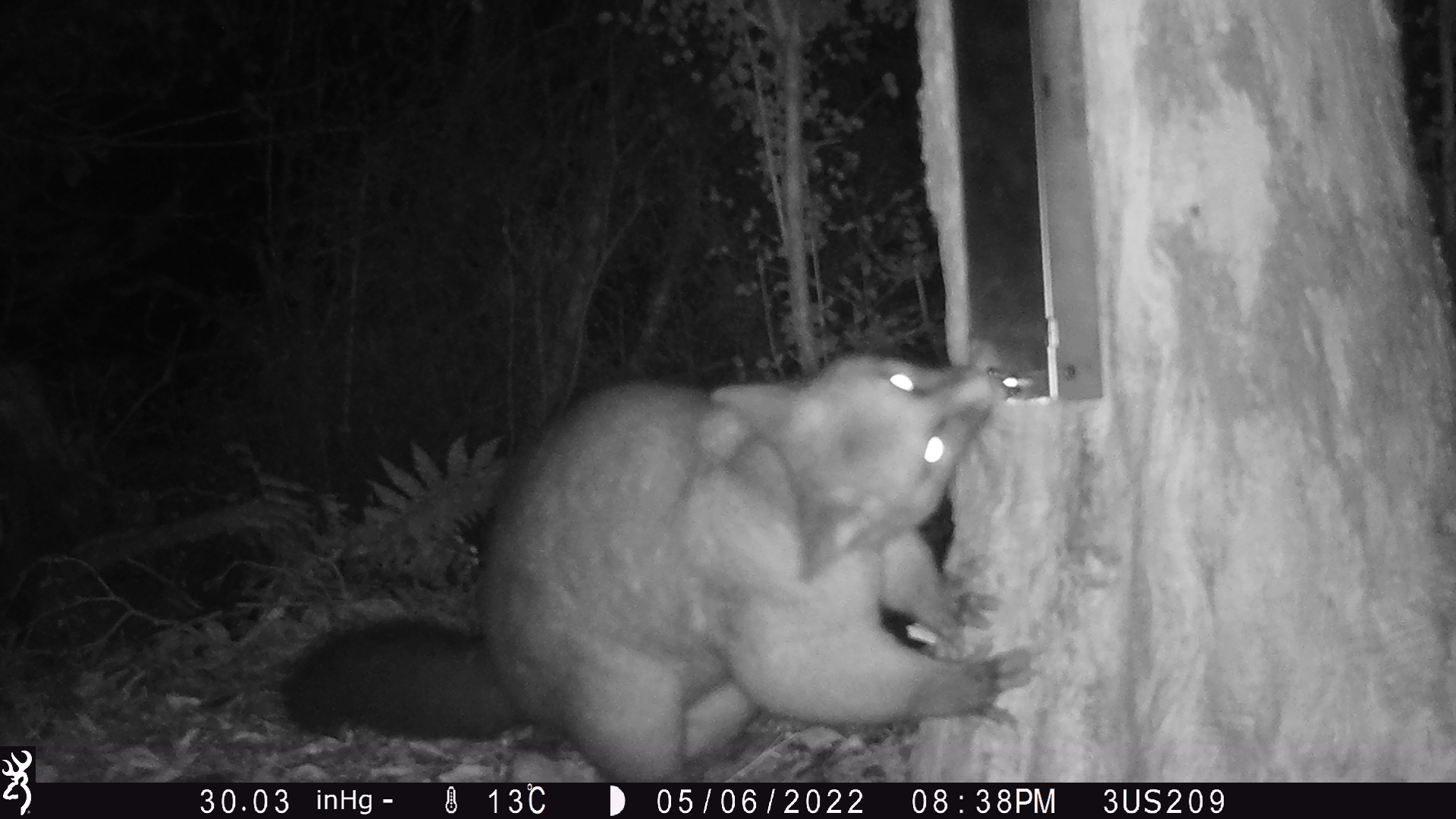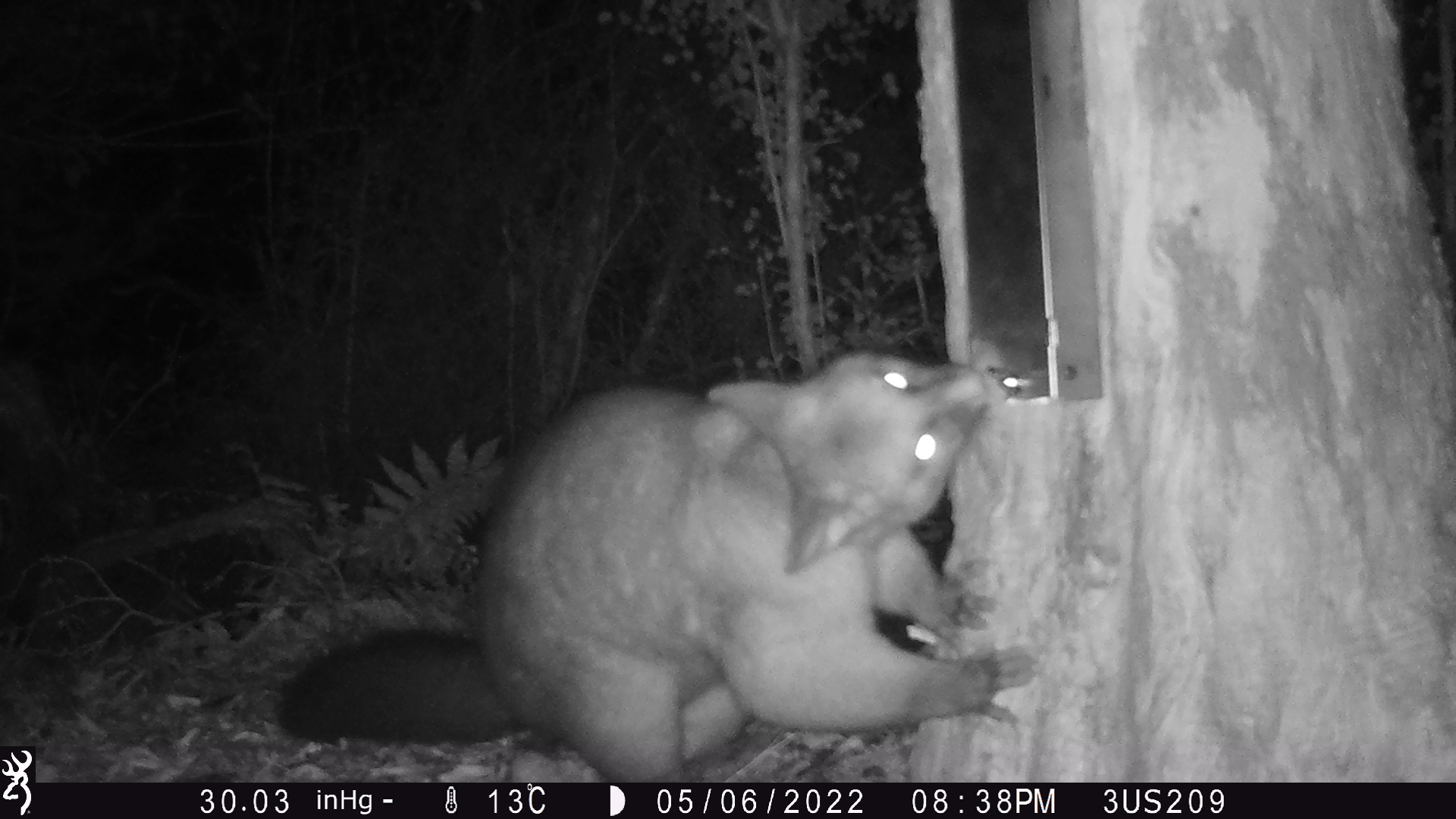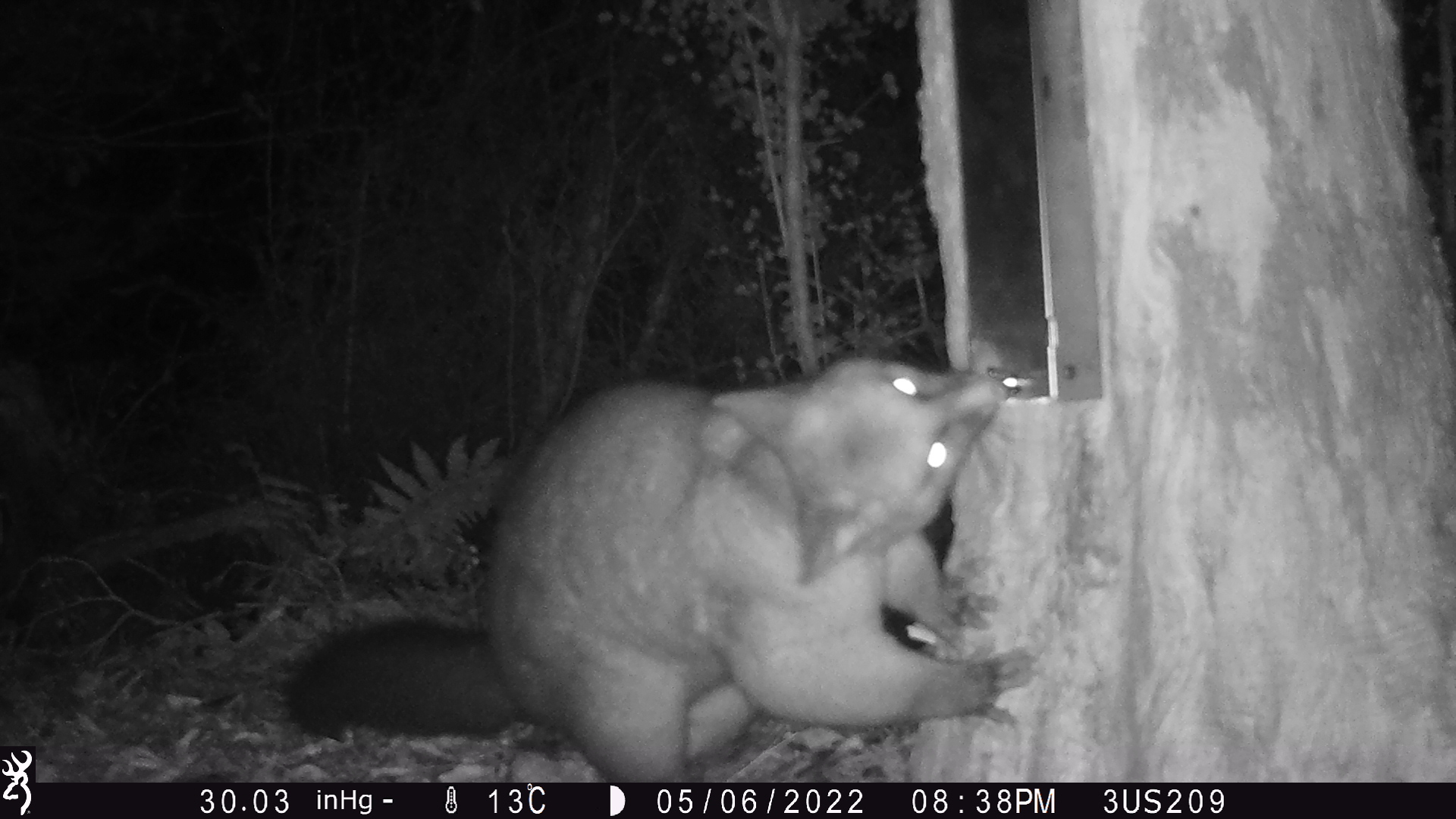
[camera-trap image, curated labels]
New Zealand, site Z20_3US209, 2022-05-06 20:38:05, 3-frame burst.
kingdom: Animalia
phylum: Chordata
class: Mammalia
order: Diprotodontia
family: Phalangeridae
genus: Trichosurus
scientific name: Trichosurus vulpecula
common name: common brushtail possum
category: possum